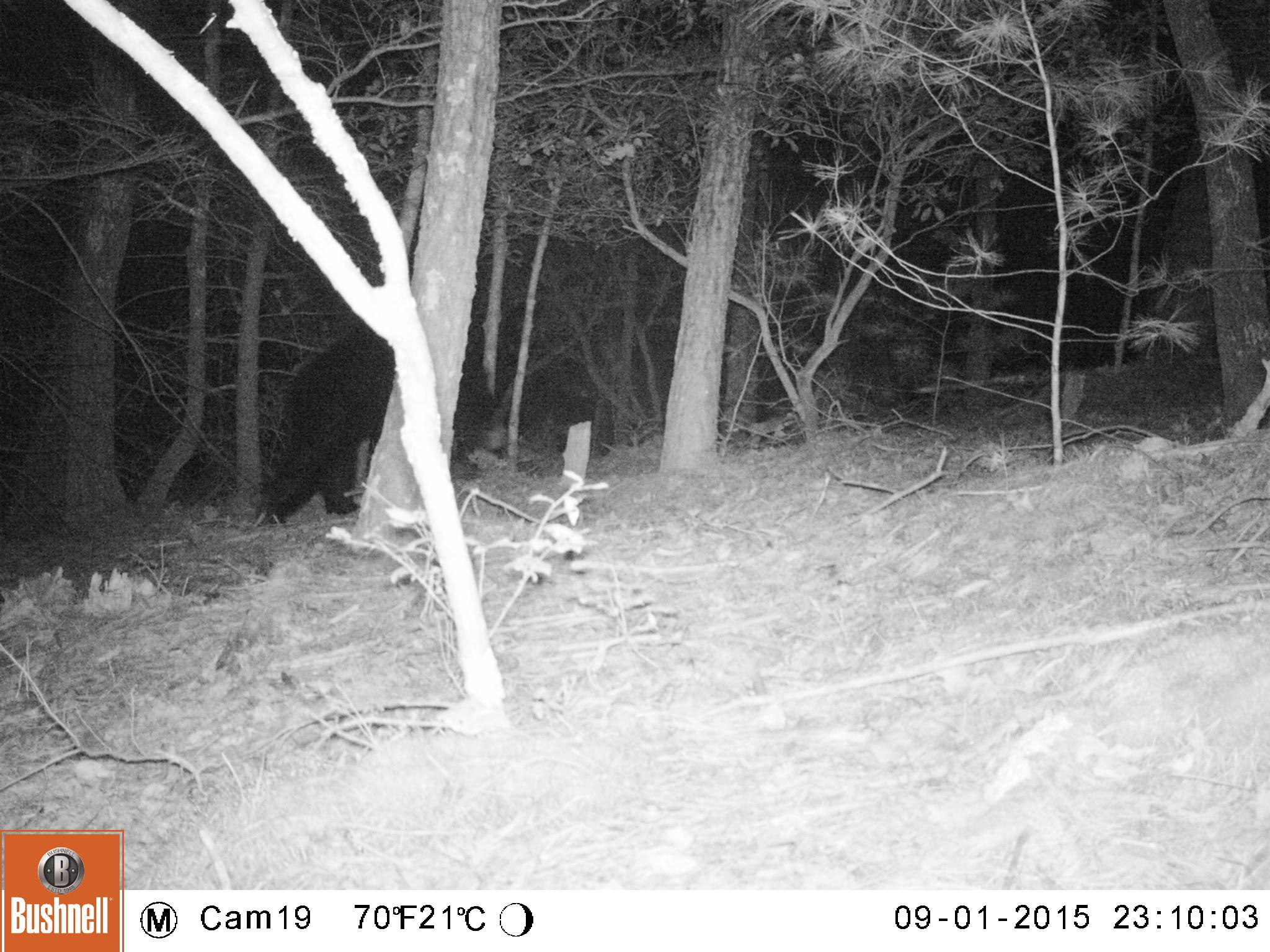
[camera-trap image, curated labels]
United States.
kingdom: Animalia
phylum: Chordata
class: Mammalia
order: Carnivora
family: Ursidae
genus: Ursus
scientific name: Ursus americanus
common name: american black bear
American Black Bear (Ursus americanus).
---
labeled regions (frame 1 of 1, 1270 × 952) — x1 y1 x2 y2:
American Black Bear: 248 329 510 532